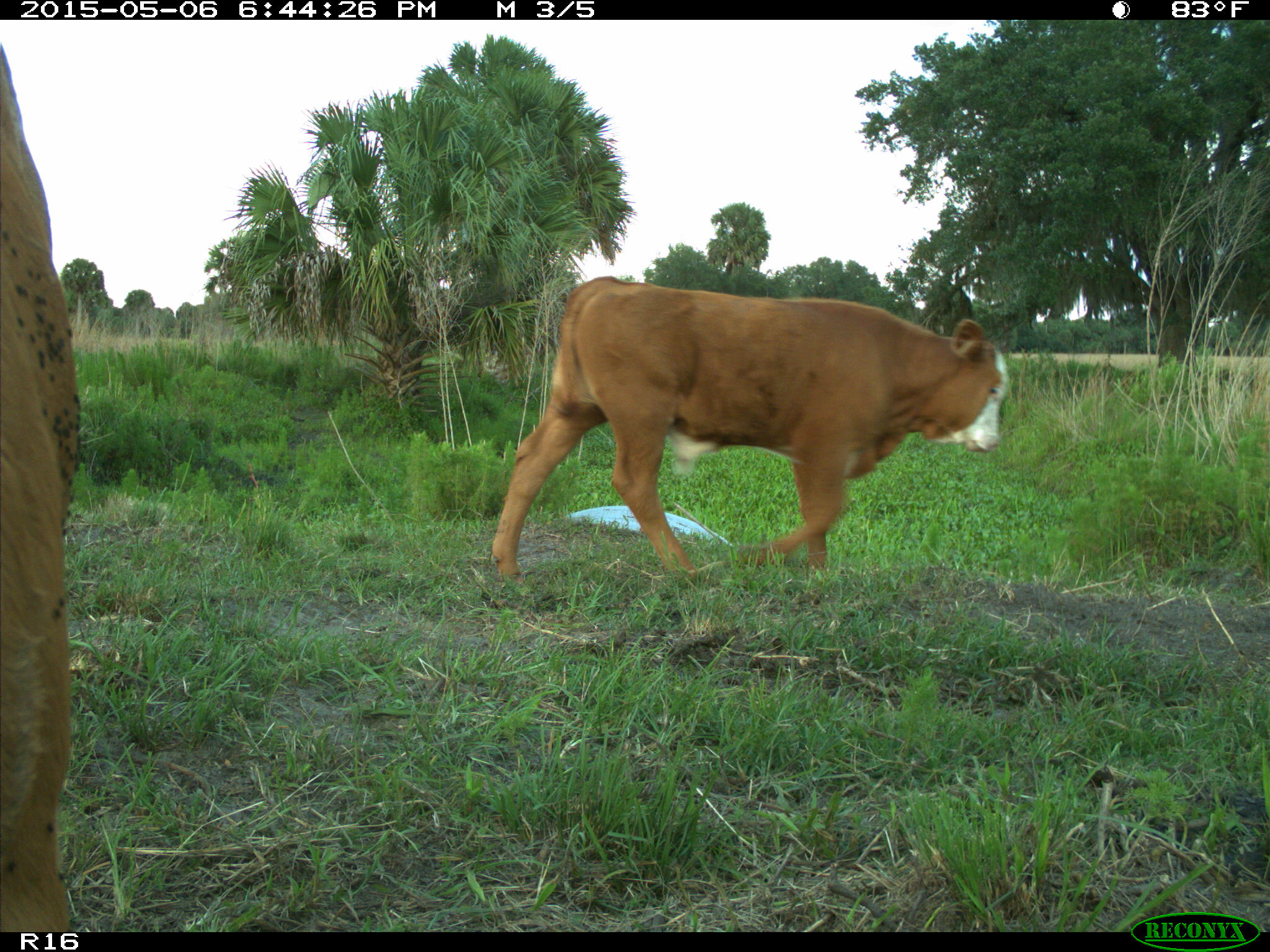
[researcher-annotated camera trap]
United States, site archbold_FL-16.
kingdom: Animalia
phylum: Chordata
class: Mammalia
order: Artiodactyla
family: Bovidae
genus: Bos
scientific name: Bos taurus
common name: domestic cow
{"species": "Bos taurus (domestic cow)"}